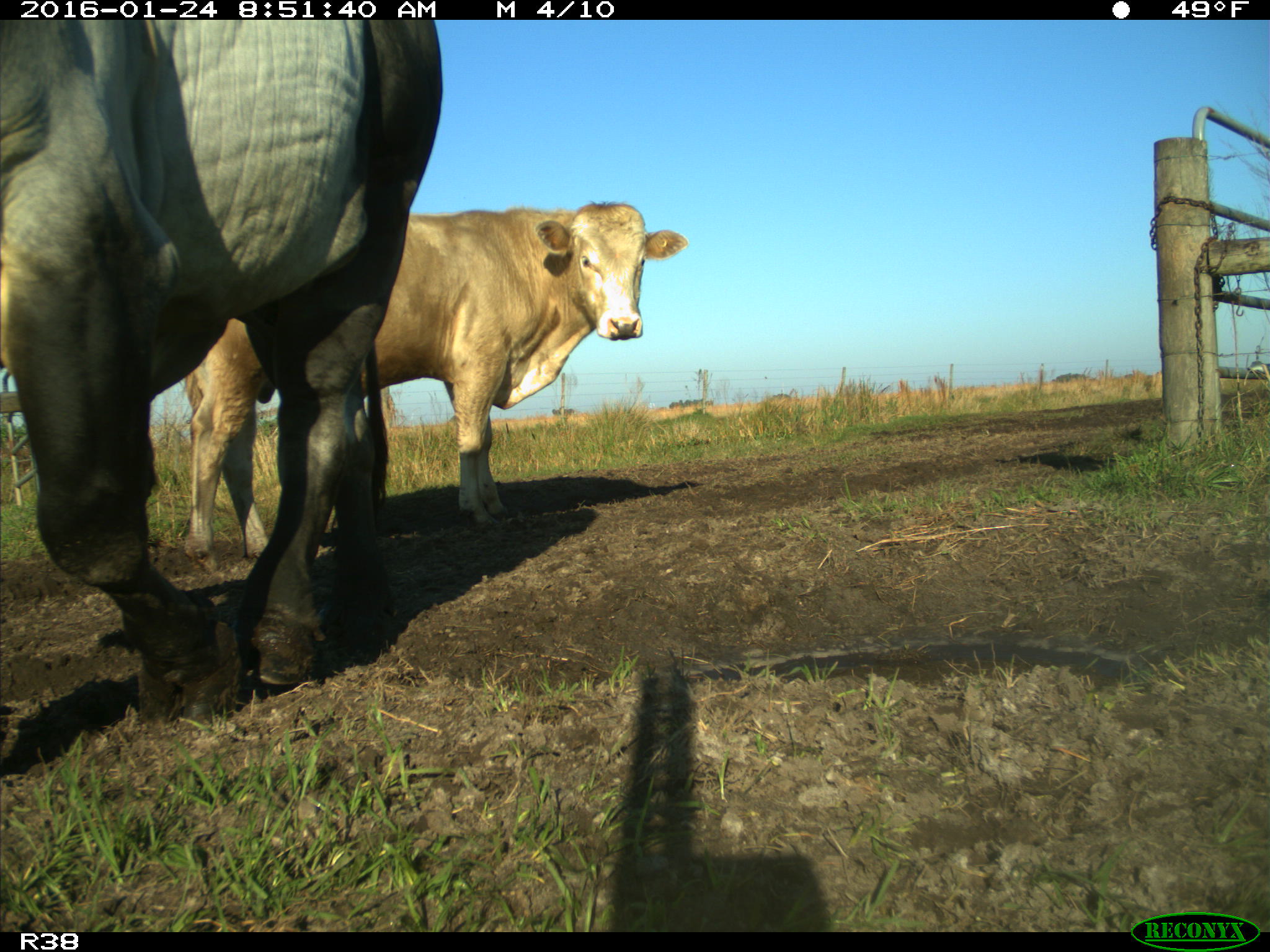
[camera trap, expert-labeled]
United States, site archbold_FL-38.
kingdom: Animalia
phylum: Chordata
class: Mammalia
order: Artiodactyla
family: Bovidae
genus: Bos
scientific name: Bos taurus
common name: domestic cow